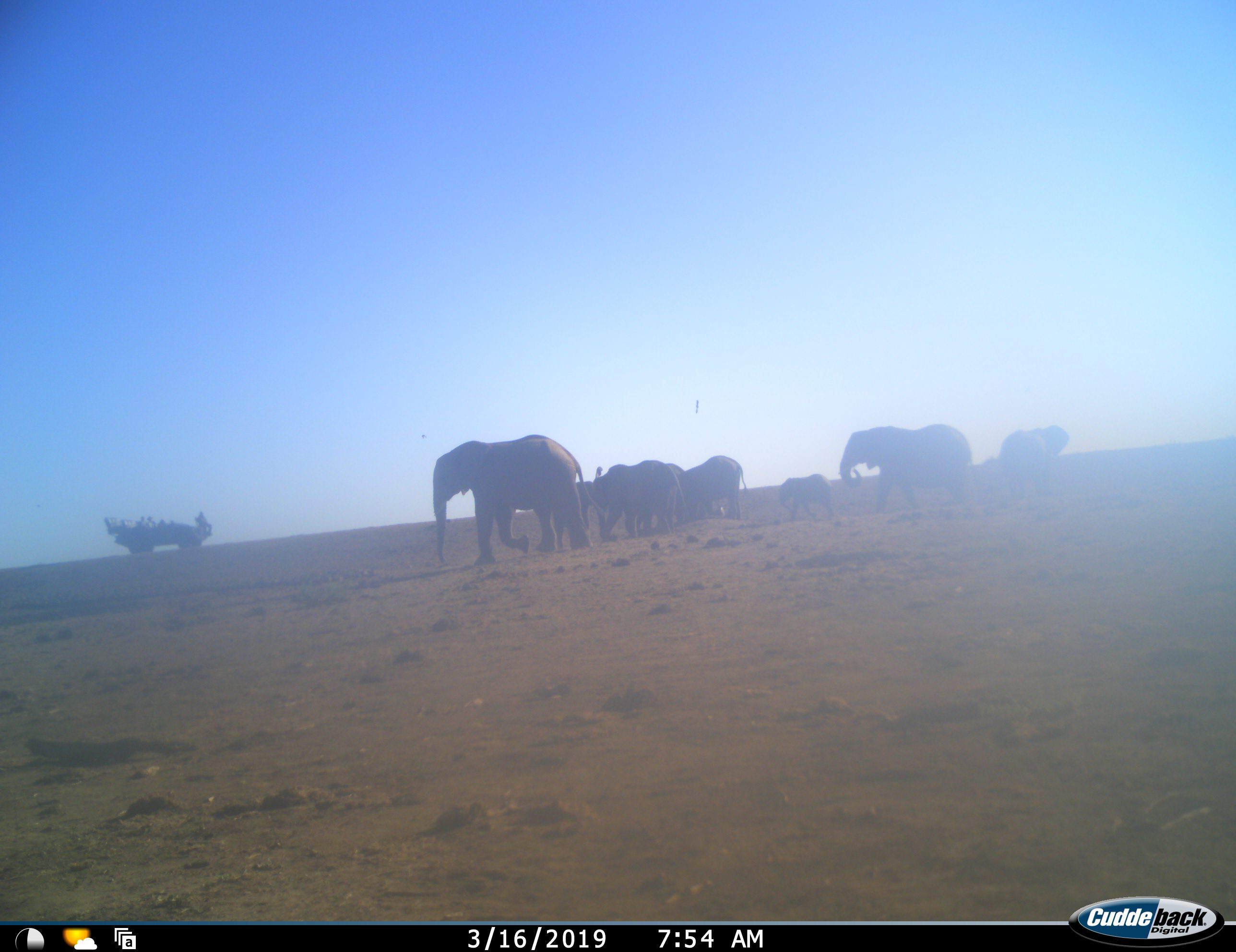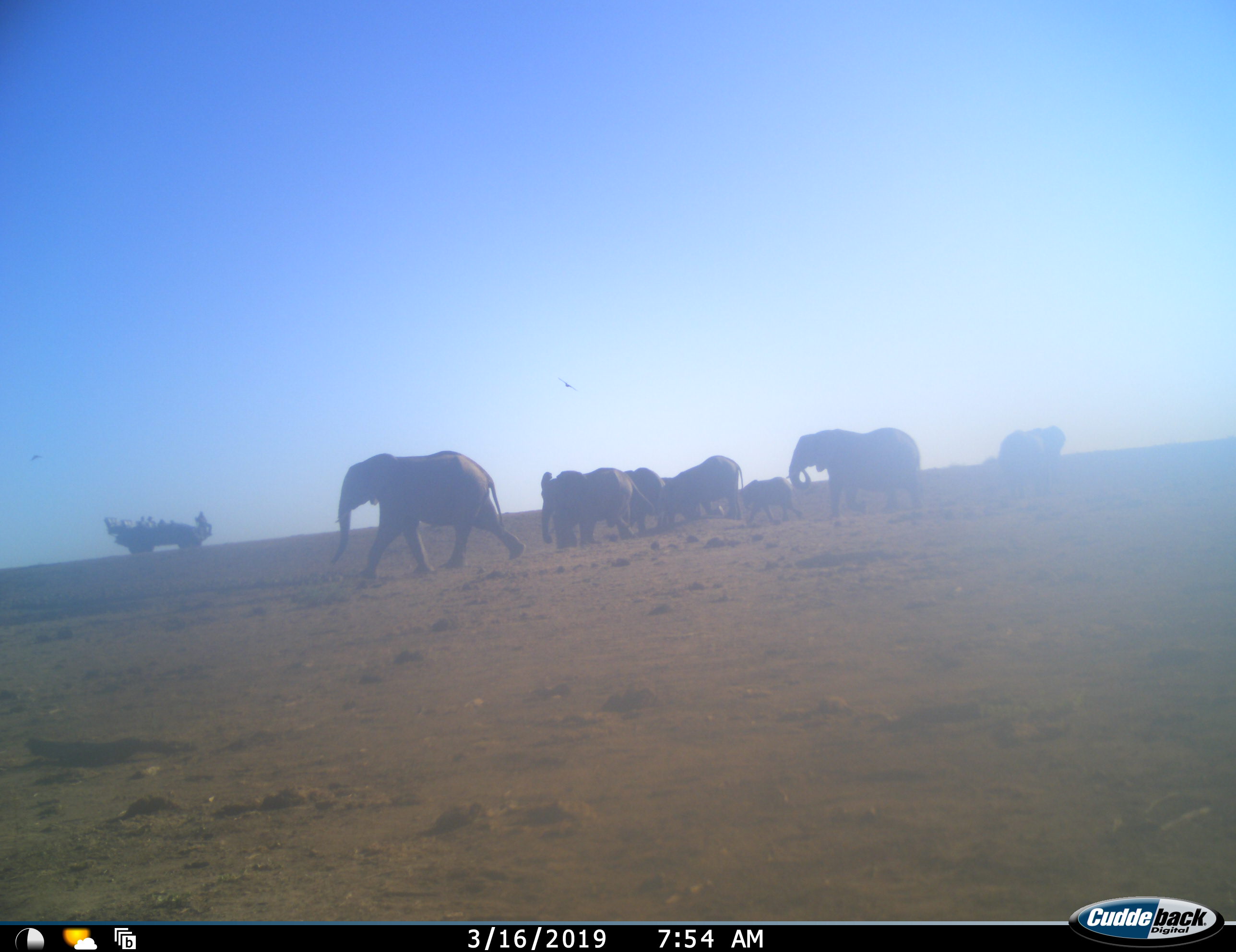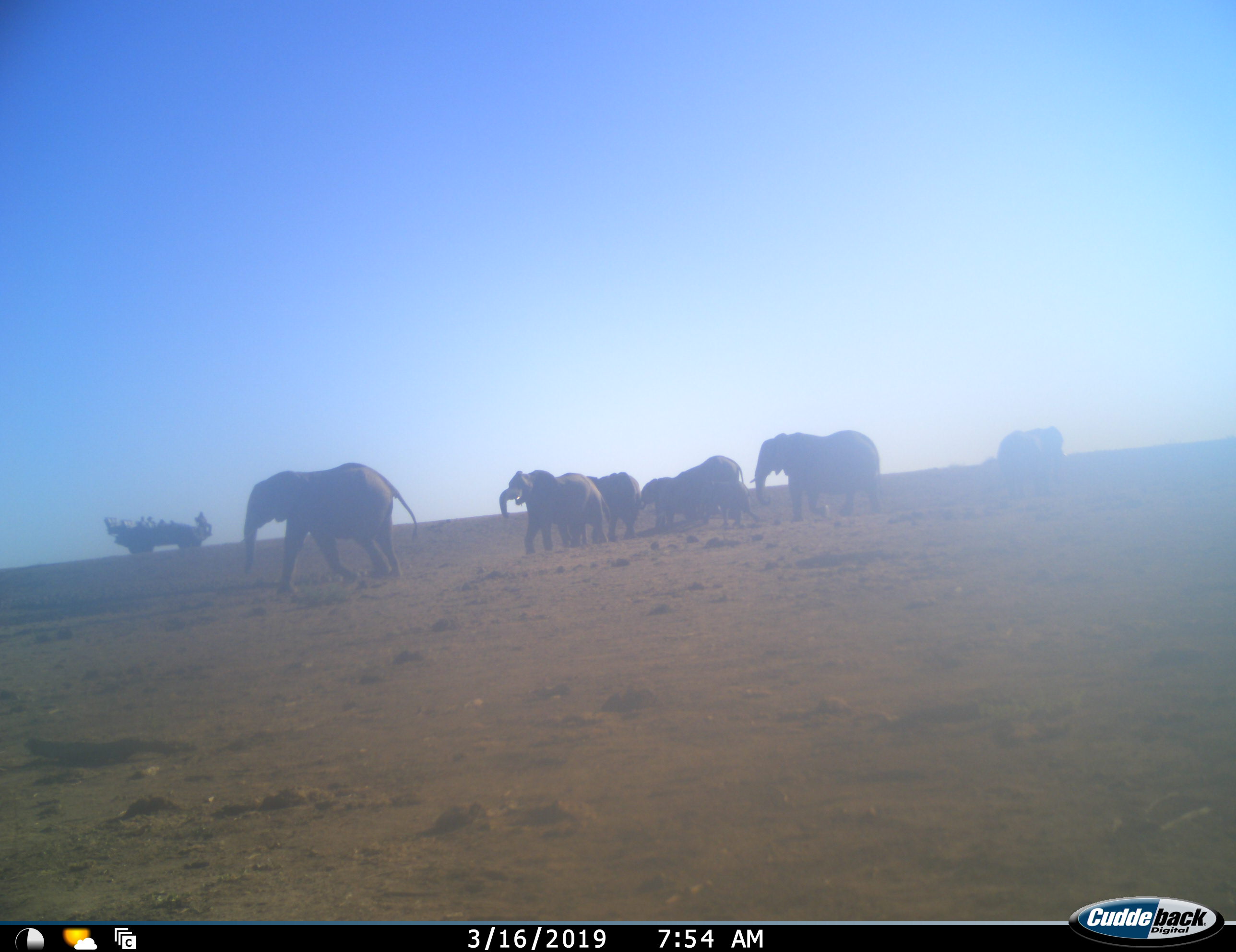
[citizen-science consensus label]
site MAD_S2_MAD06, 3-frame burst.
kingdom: Animalia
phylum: Chordata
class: Mammalia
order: Proboscidea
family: Elephantidae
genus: Loxodonta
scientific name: Loxodonta africana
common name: african bush elephant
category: elephant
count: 8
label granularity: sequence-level